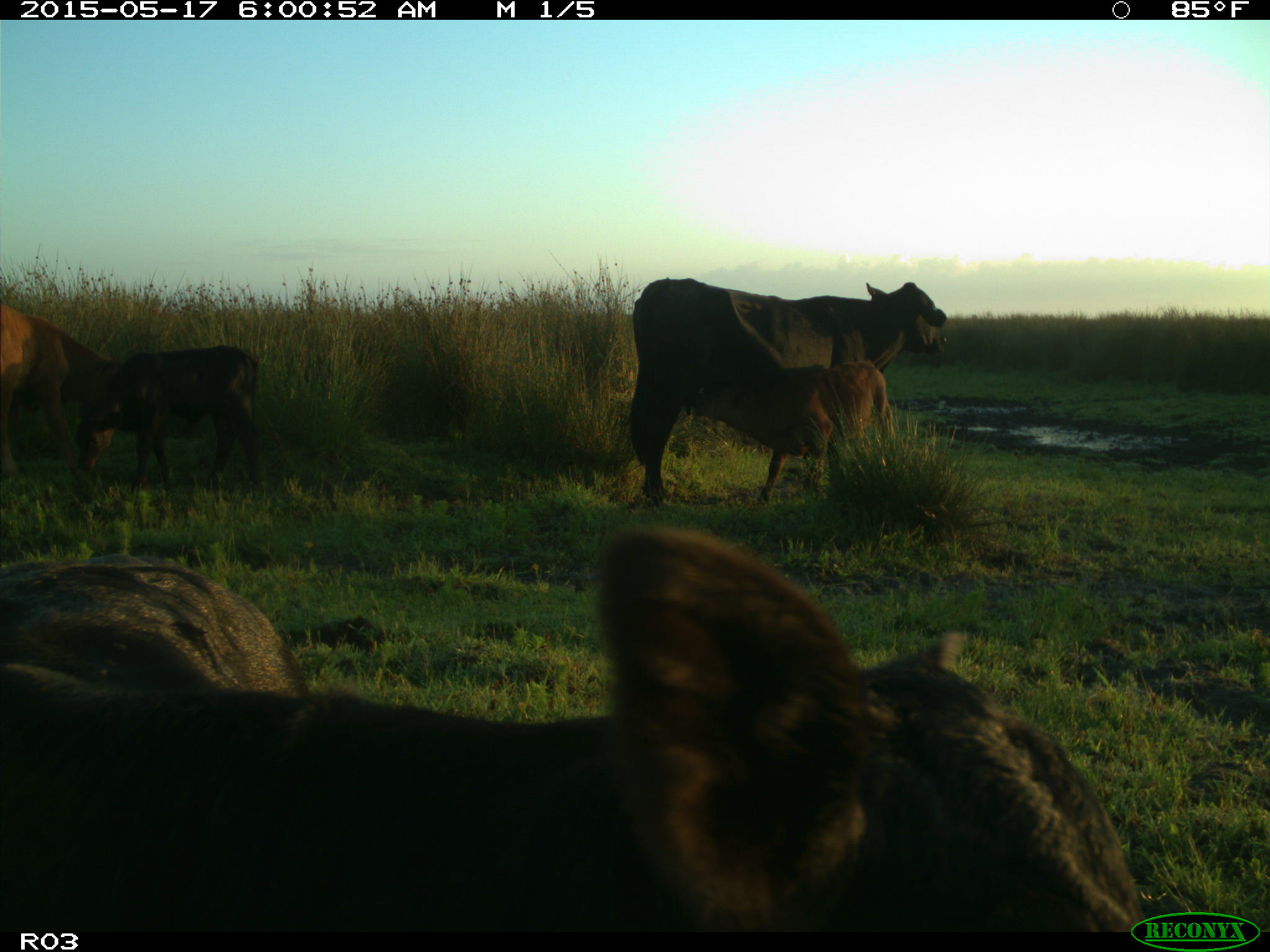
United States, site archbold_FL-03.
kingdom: Animalia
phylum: Chordata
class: Mammalia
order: Artiodactyla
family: Bovidae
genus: Bos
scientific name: Bos taurus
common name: domestic cow